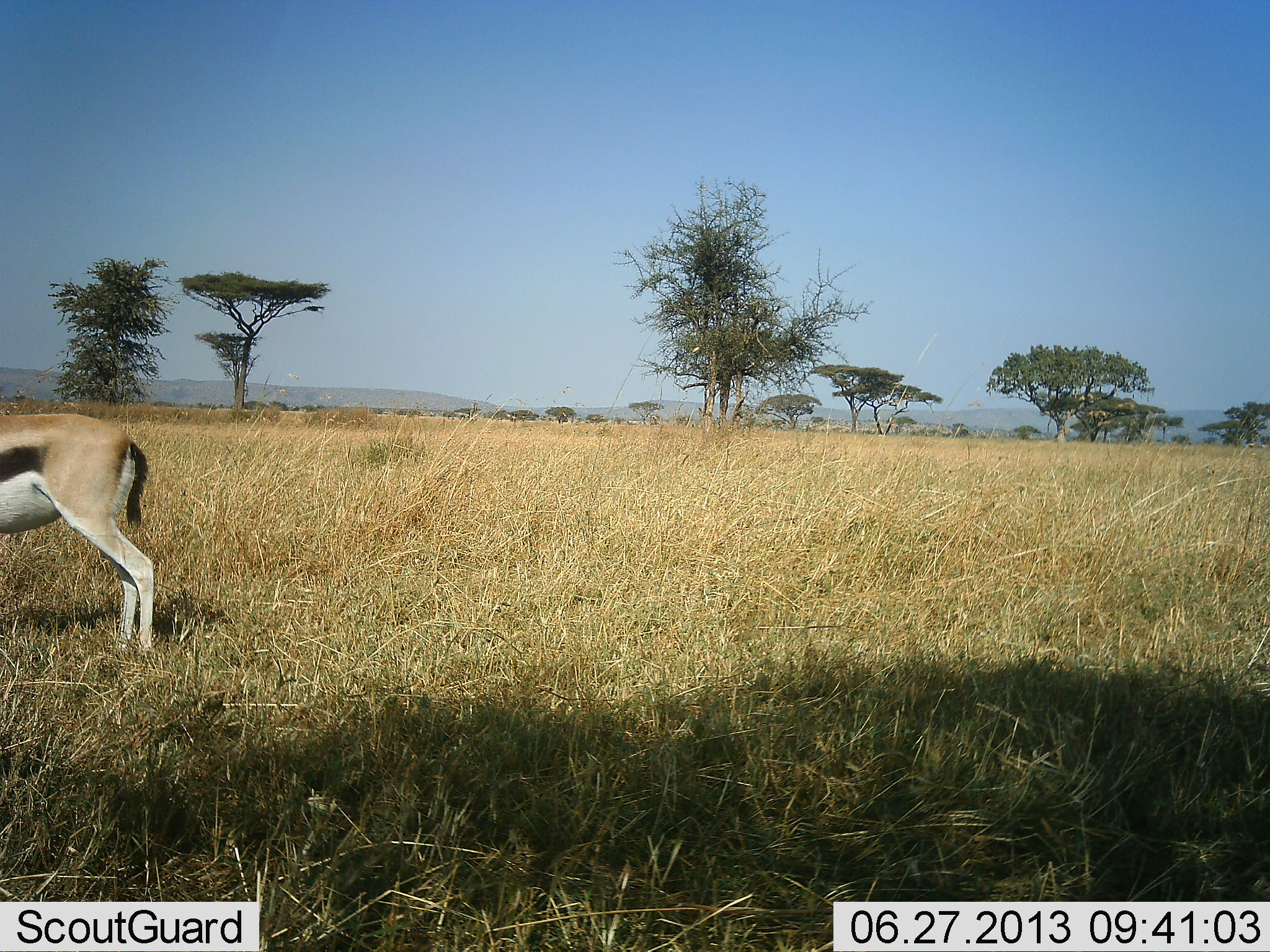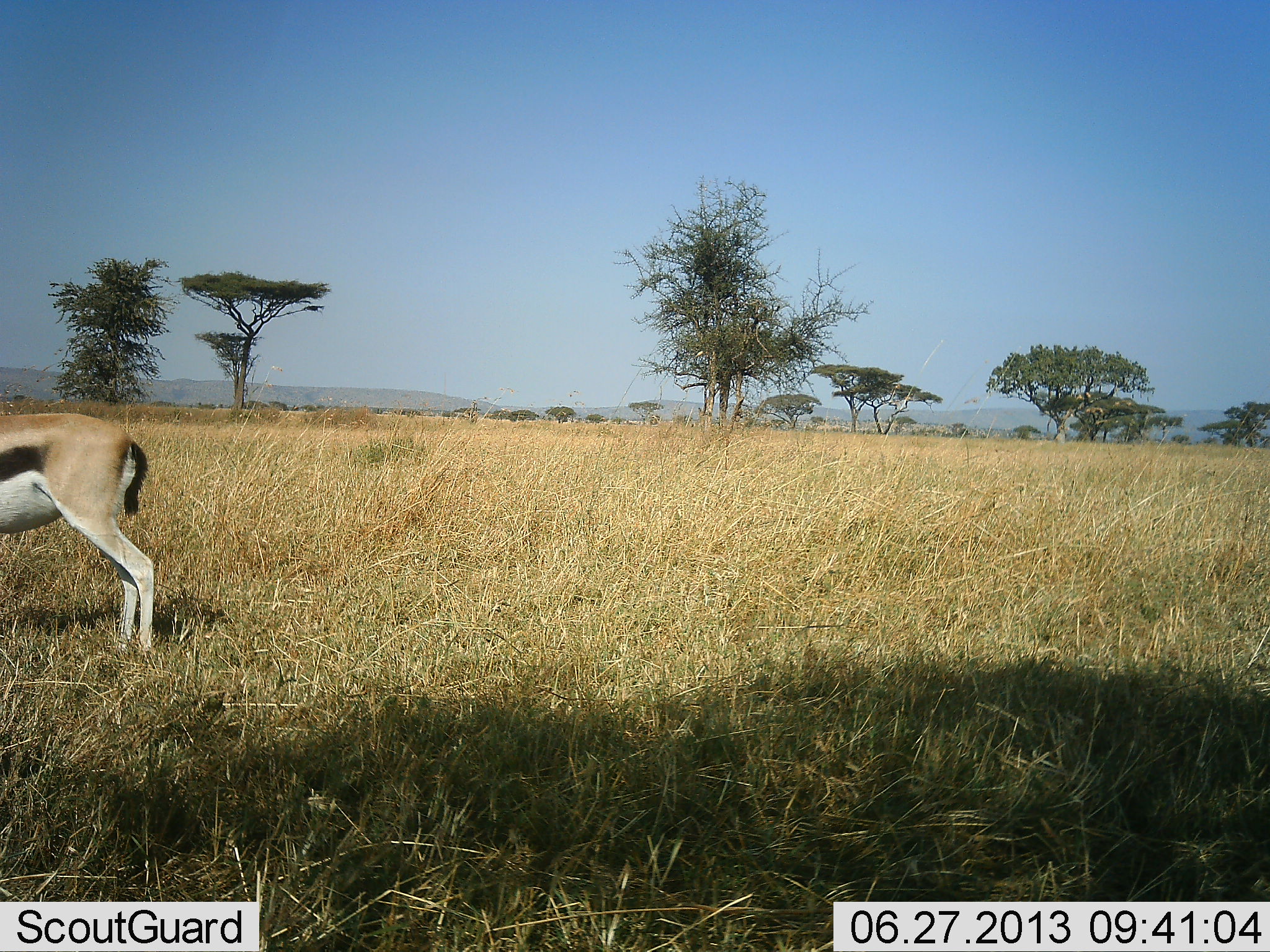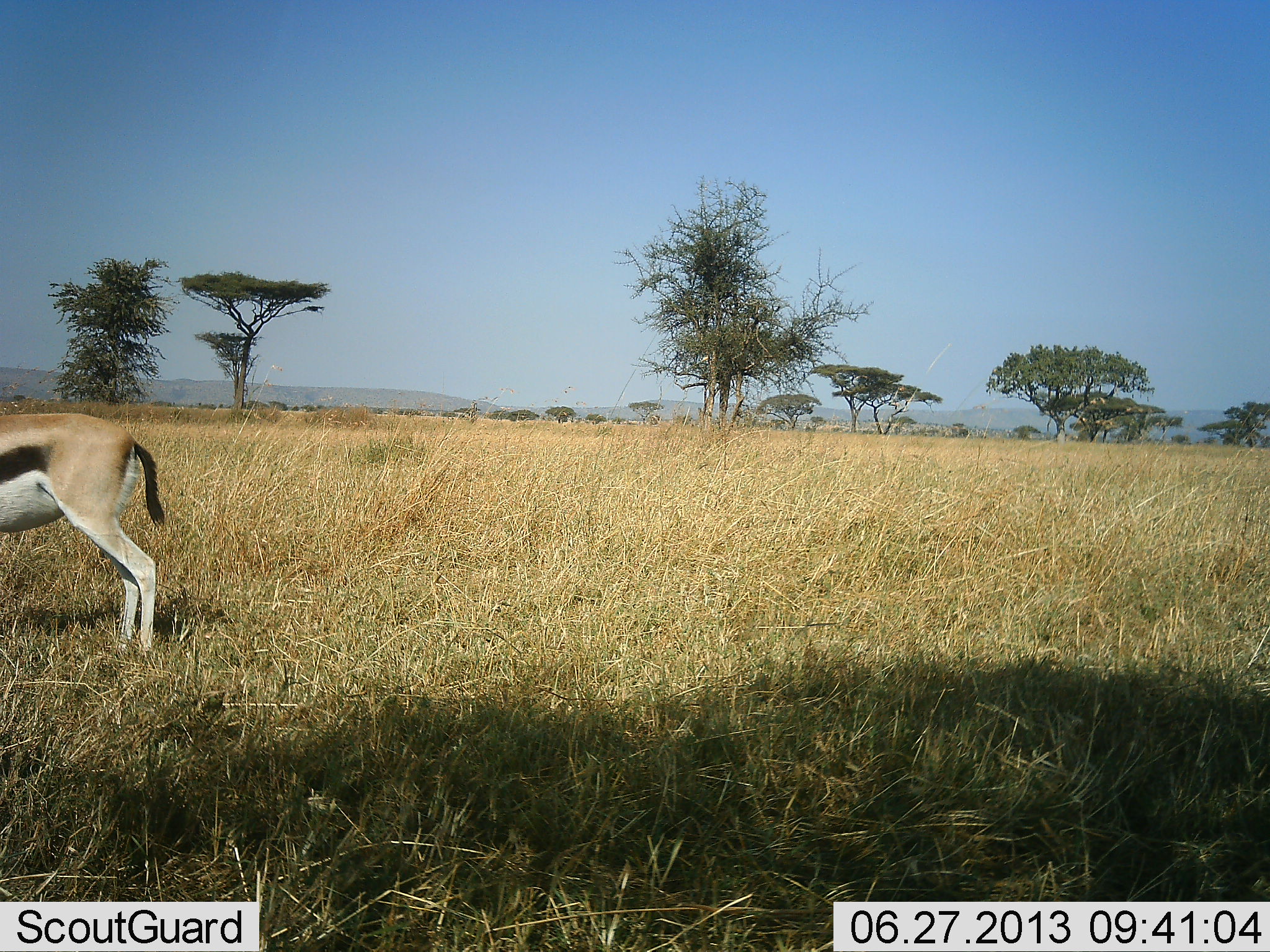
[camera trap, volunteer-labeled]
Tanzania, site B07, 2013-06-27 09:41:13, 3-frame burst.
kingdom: Animalia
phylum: Chordata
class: Mammalia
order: Artiodactyla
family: Bovidae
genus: Eudorcas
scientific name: Eudorcas thomsonii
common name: thomson's gazelle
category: gazellethomsons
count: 1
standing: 85%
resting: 0%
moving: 4%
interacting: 0%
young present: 0%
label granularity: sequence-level